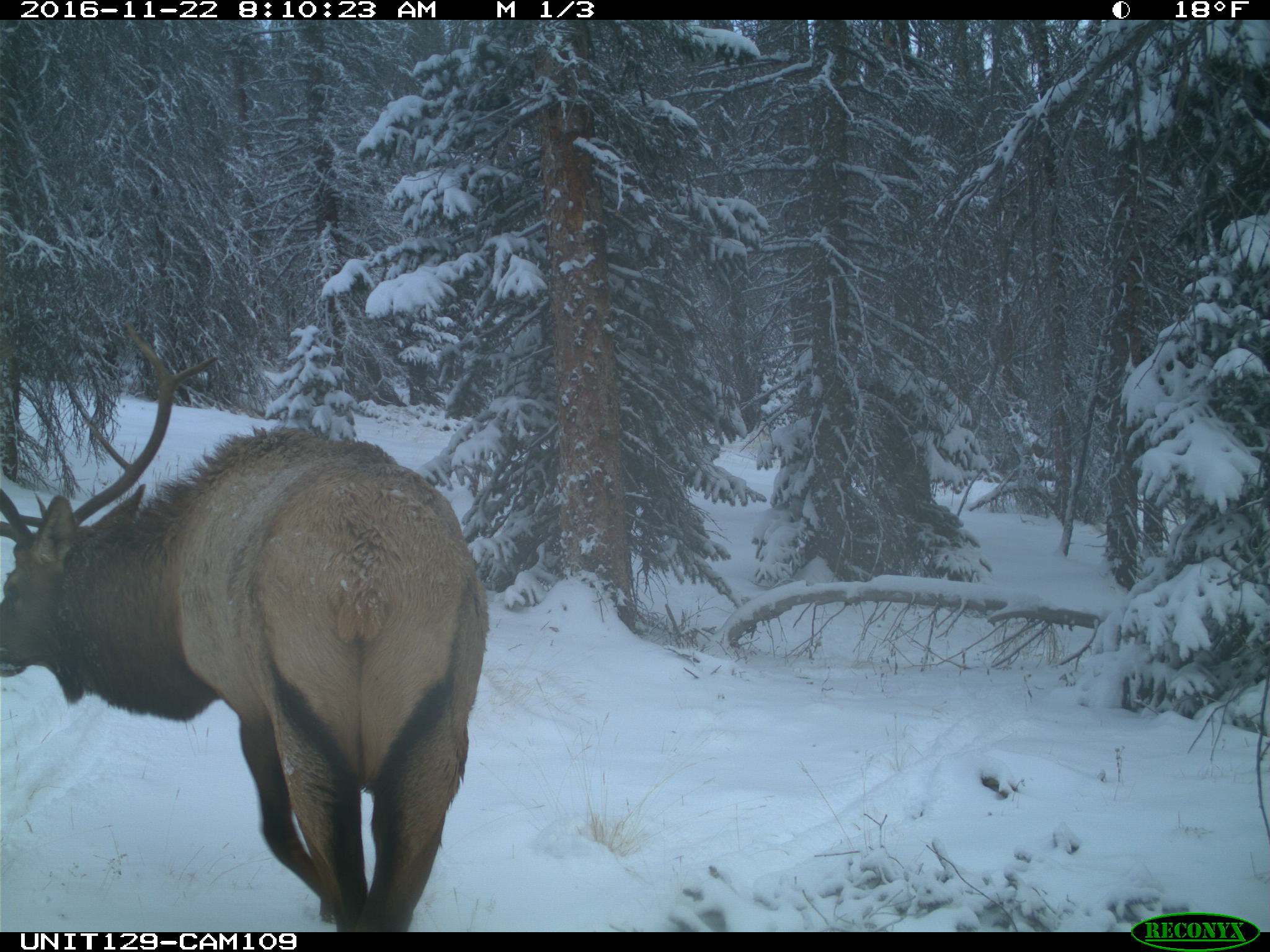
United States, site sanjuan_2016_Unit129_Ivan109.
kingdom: Animalia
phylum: Chordata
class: Mammalia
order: Artiodactyla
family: Cervidae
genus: Cervus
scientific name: Cervus elaphus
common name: red deer